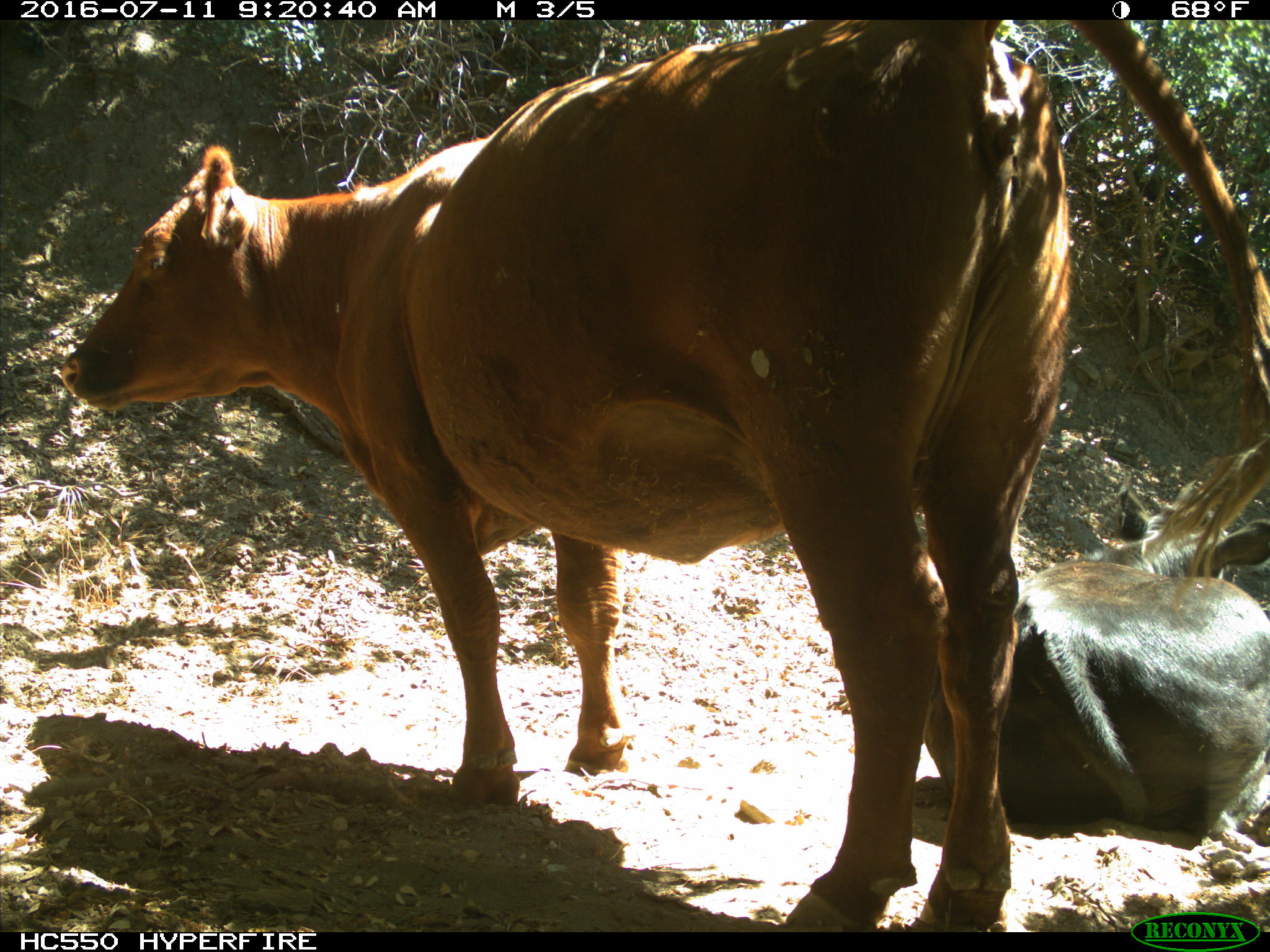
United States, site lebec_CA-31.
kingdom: Animalia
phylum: Chordata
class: Mammalia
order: Artiodactyla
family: Bovidae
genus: Bos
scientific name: Bos taurus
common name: domestic cow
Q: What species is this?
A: Bos taurus (domestic cow).